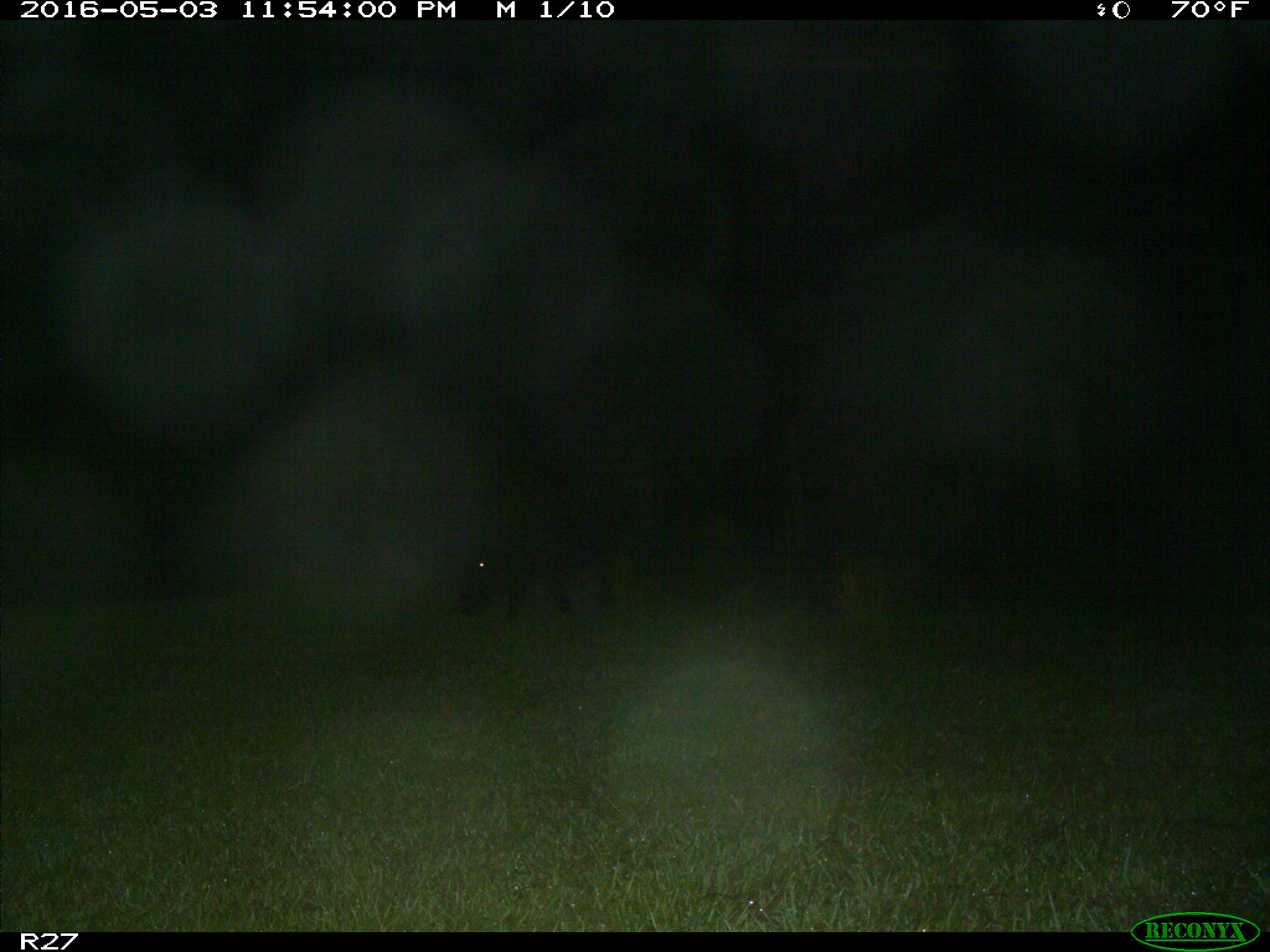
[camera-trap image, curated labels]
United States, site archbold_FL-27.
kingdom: Animalia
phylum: Chordata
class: Mammalia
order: Artiodactyla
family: Suidae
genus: Sus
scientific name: Sus scrofa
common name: wild boar